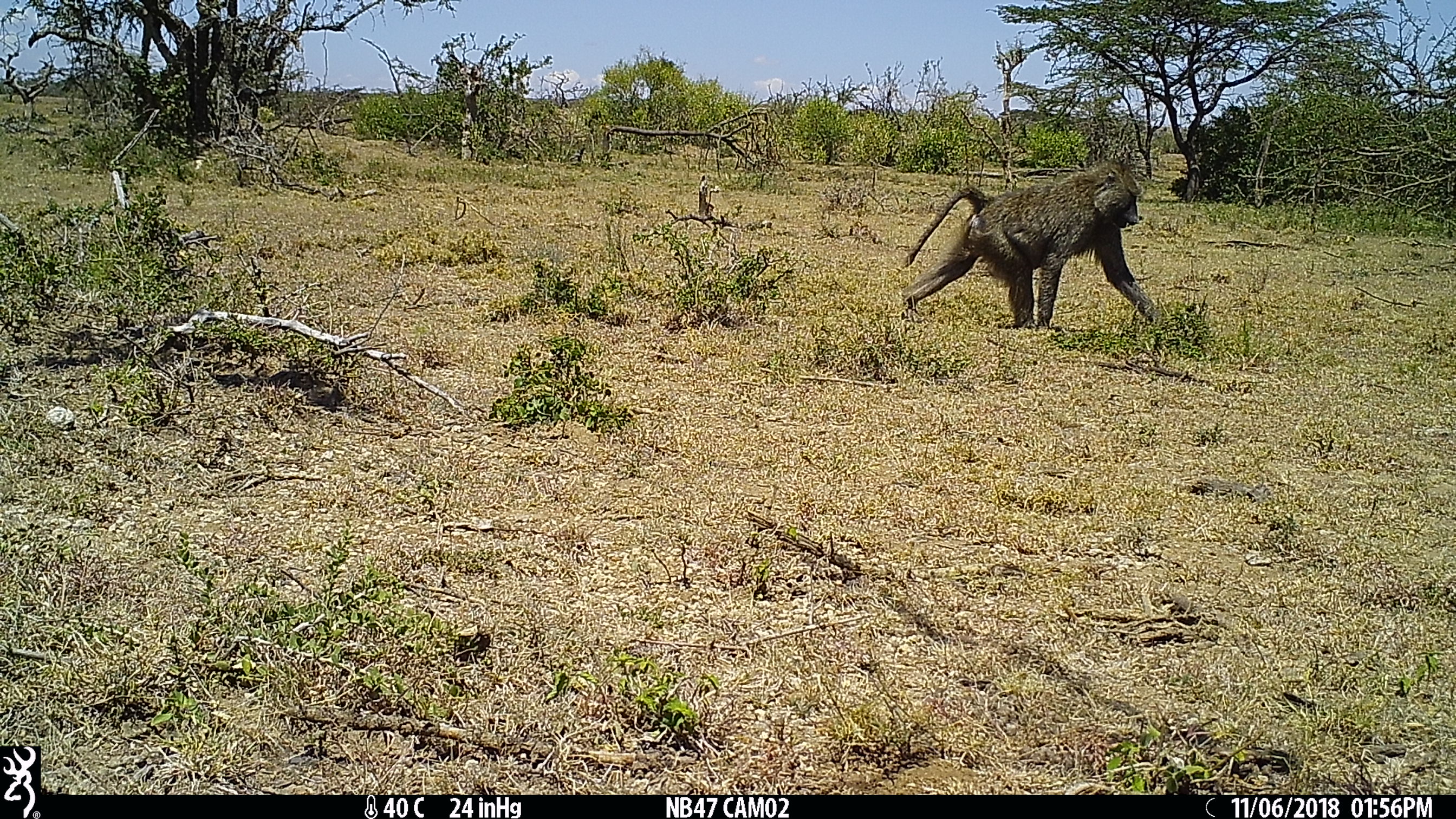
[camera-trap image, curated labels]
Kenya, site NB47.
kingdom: Animalia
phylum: Chordata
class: Mammalia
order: Primates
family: Cercopithecidae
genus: Papio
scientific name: Papio anubis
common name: olive baboon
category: baboon